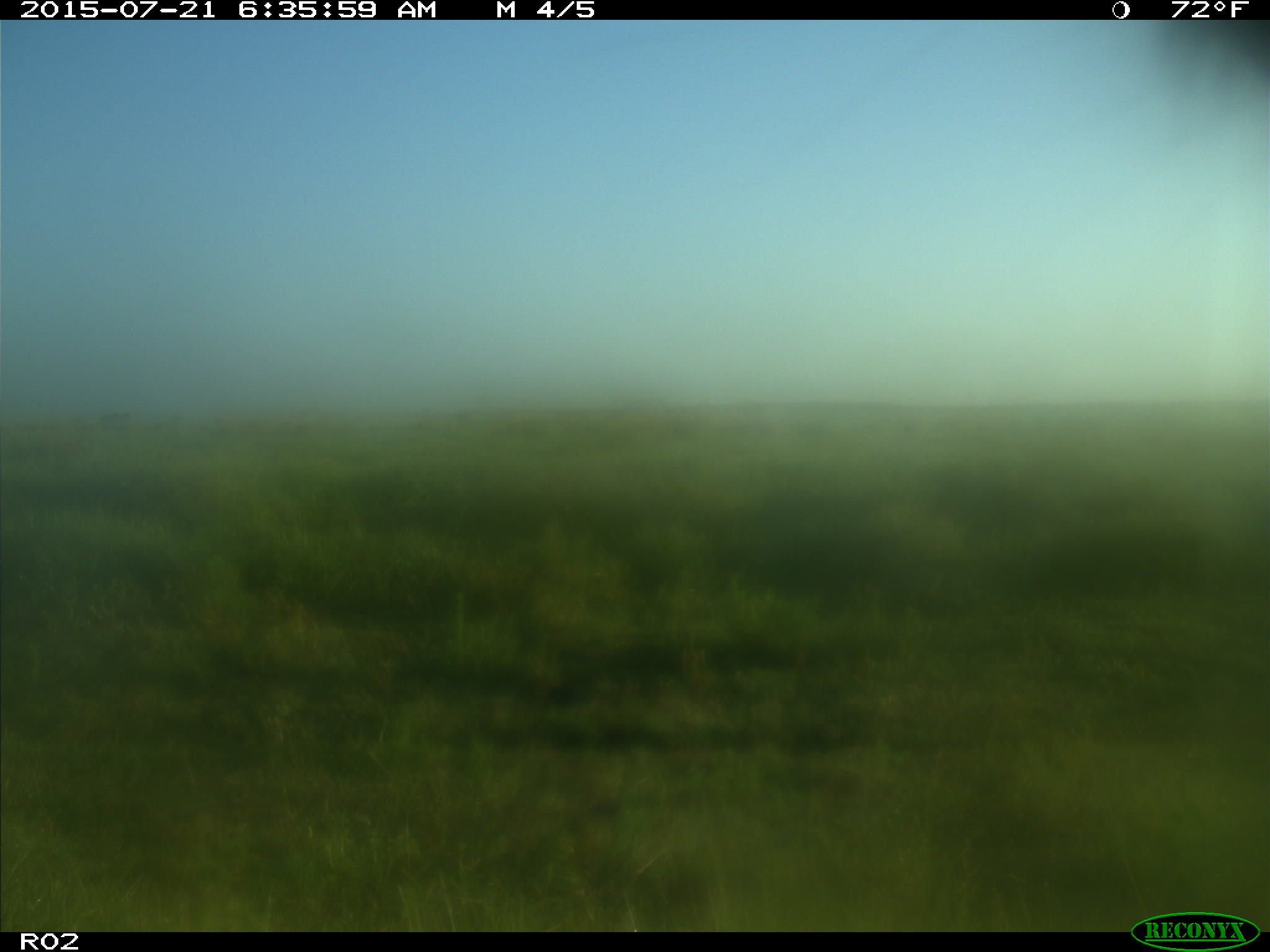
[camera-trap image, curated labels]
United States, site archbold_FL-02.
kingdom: Animalia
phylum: Chordata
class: Mammalia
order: Artiodactyla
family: Bovidae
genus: Bos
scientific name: Bos taurus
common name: domestic cow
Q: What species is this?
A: Bos taurus (domestic cow).